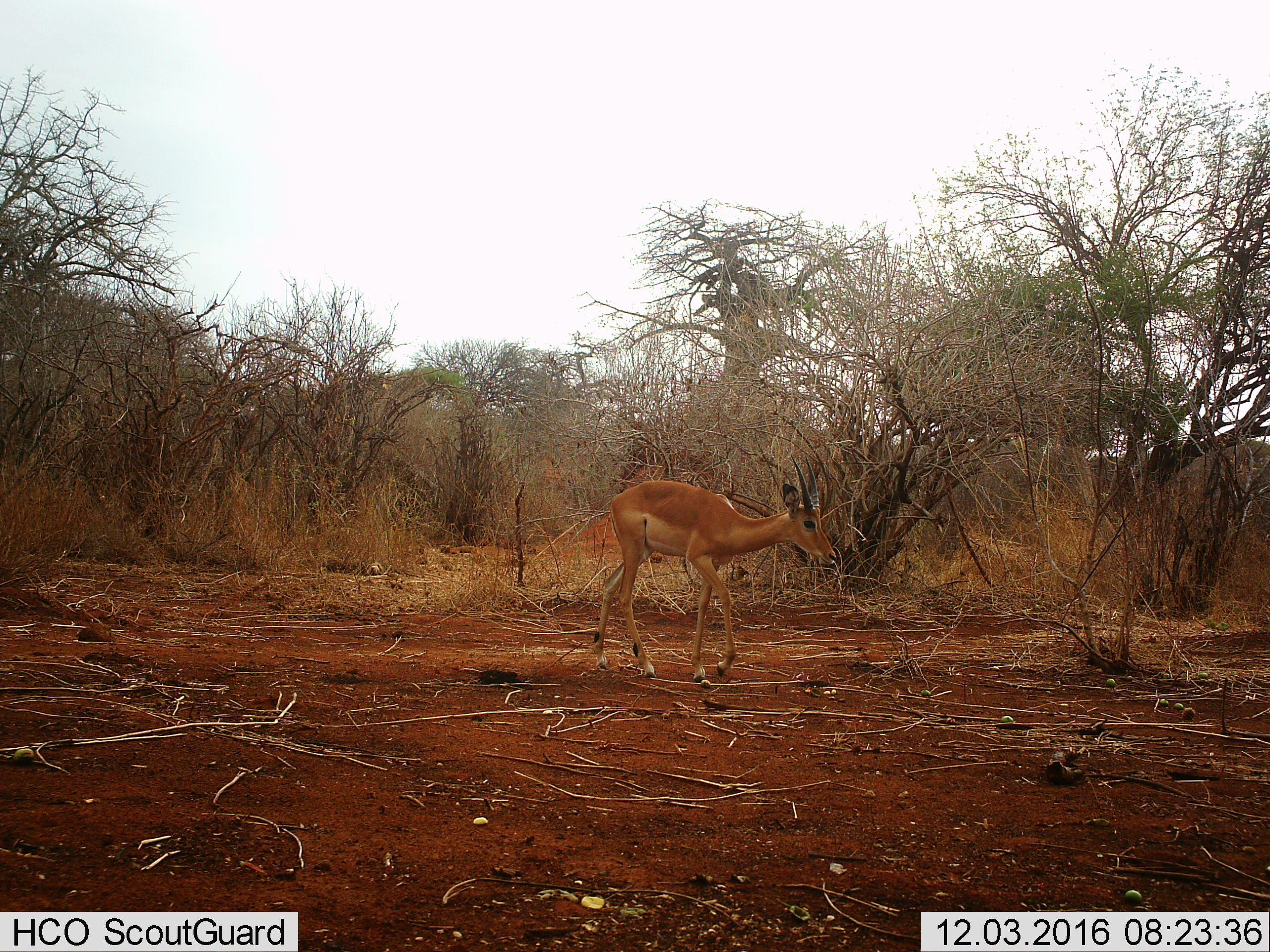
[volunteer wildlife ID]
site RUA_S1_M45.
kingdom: Animalia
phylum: Chordata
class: Mammalia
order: Artiodactyla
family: Bovidae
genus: Aepyceros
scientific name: Aepyceros melampus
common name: impala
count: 1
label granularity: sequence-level